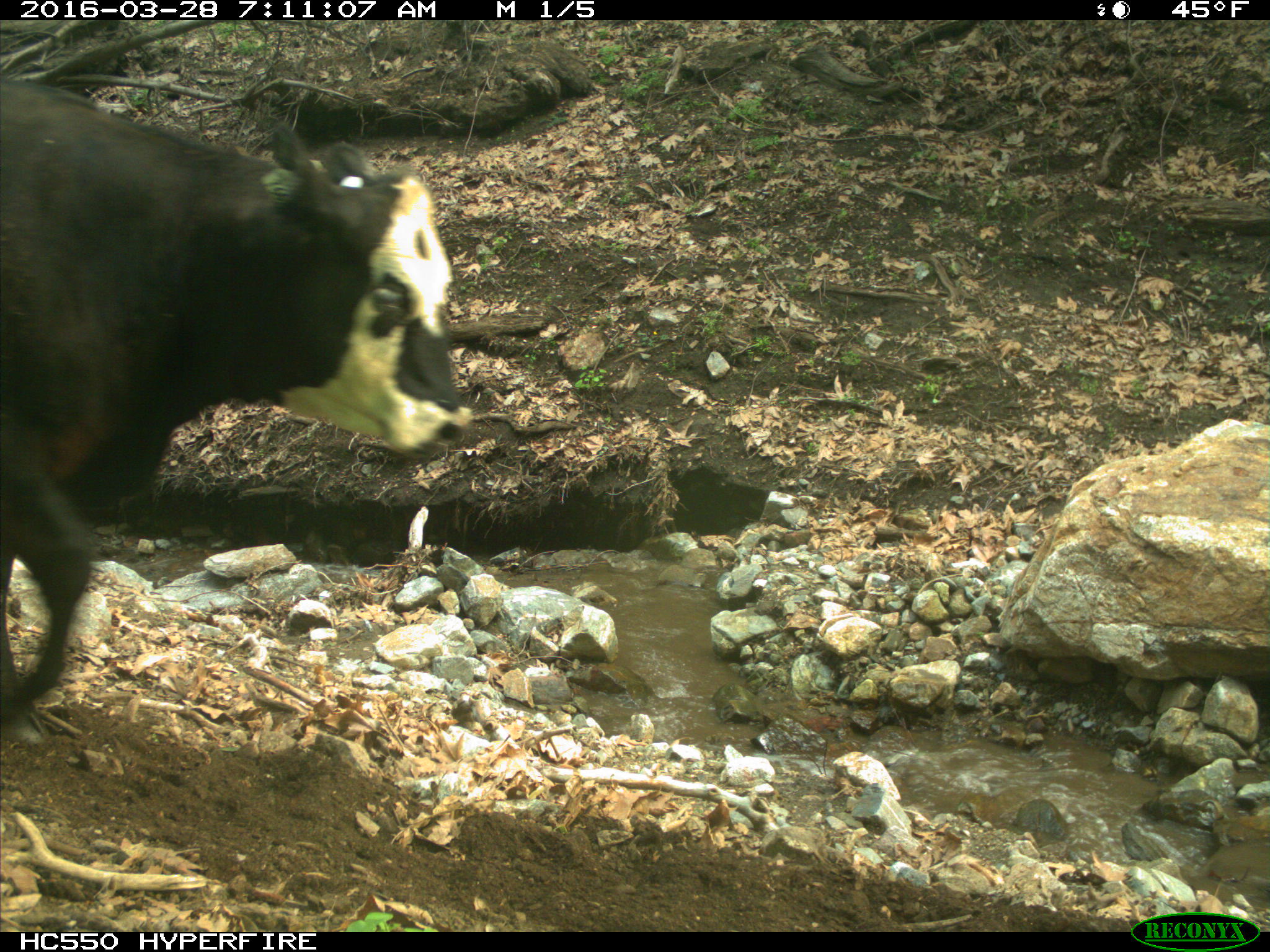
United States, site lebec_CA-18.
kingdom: Animalia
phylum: Chordata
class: Mammalia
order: Artiodactyla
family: Bovidae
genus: Bos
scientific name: Bos taurus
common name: domestic cow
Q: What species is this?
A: Bos taurus (domestic cow).